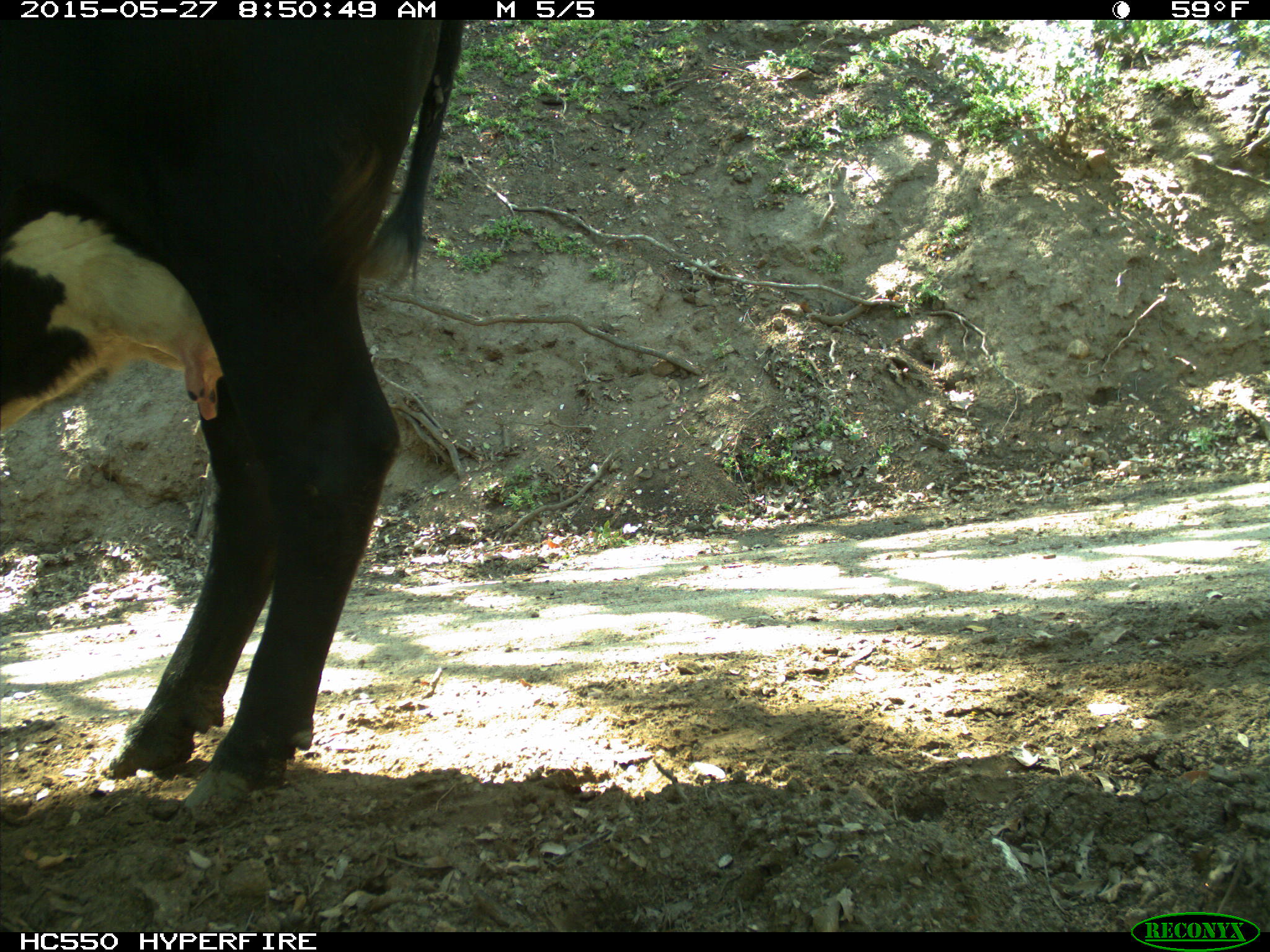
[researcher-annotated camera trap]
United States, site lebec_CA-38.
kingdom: Animalia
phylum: Chordata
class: Mammalia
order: Artiodactyla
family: Bovidae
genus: Bos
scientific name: Bos taurus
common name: domestic cow